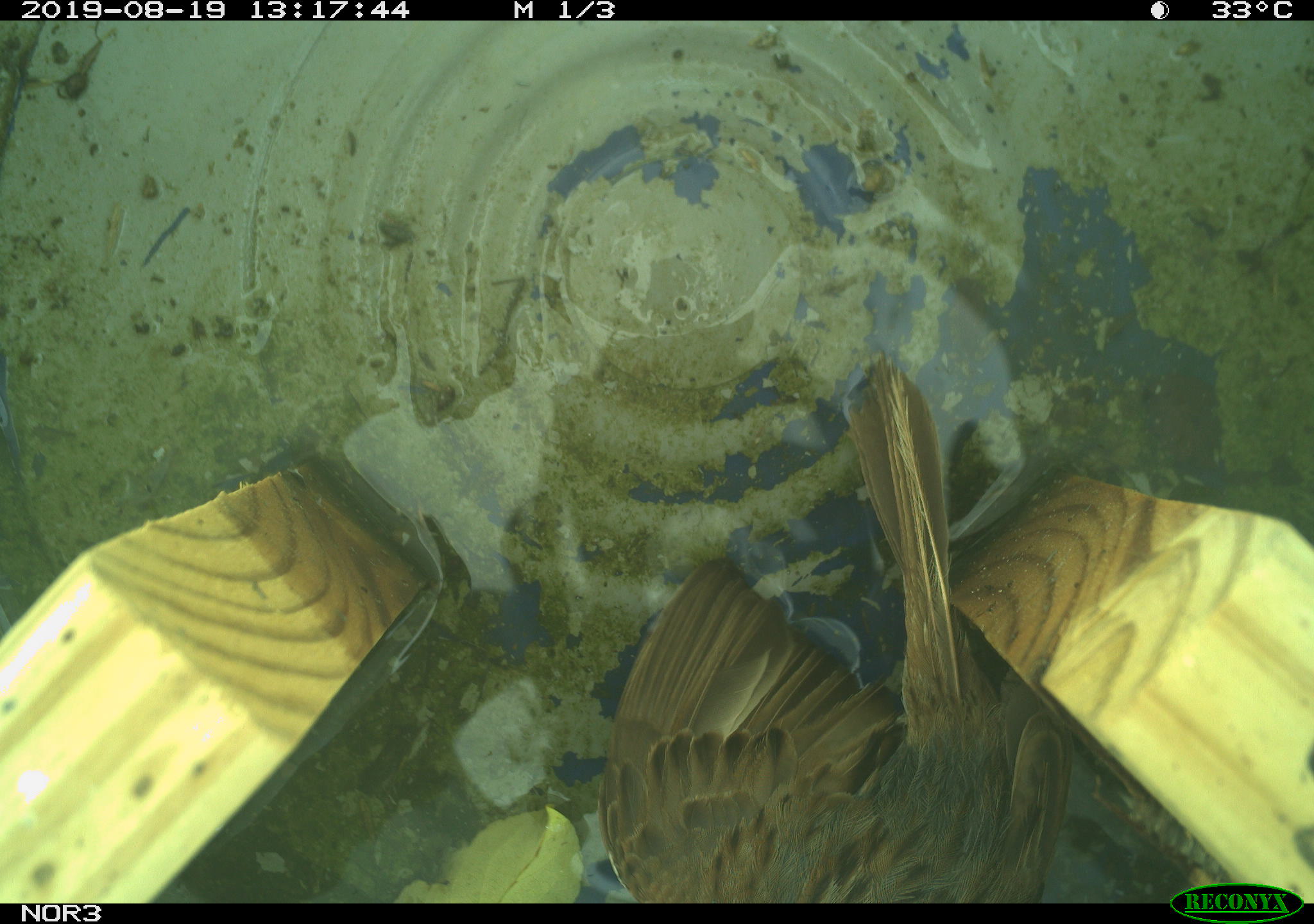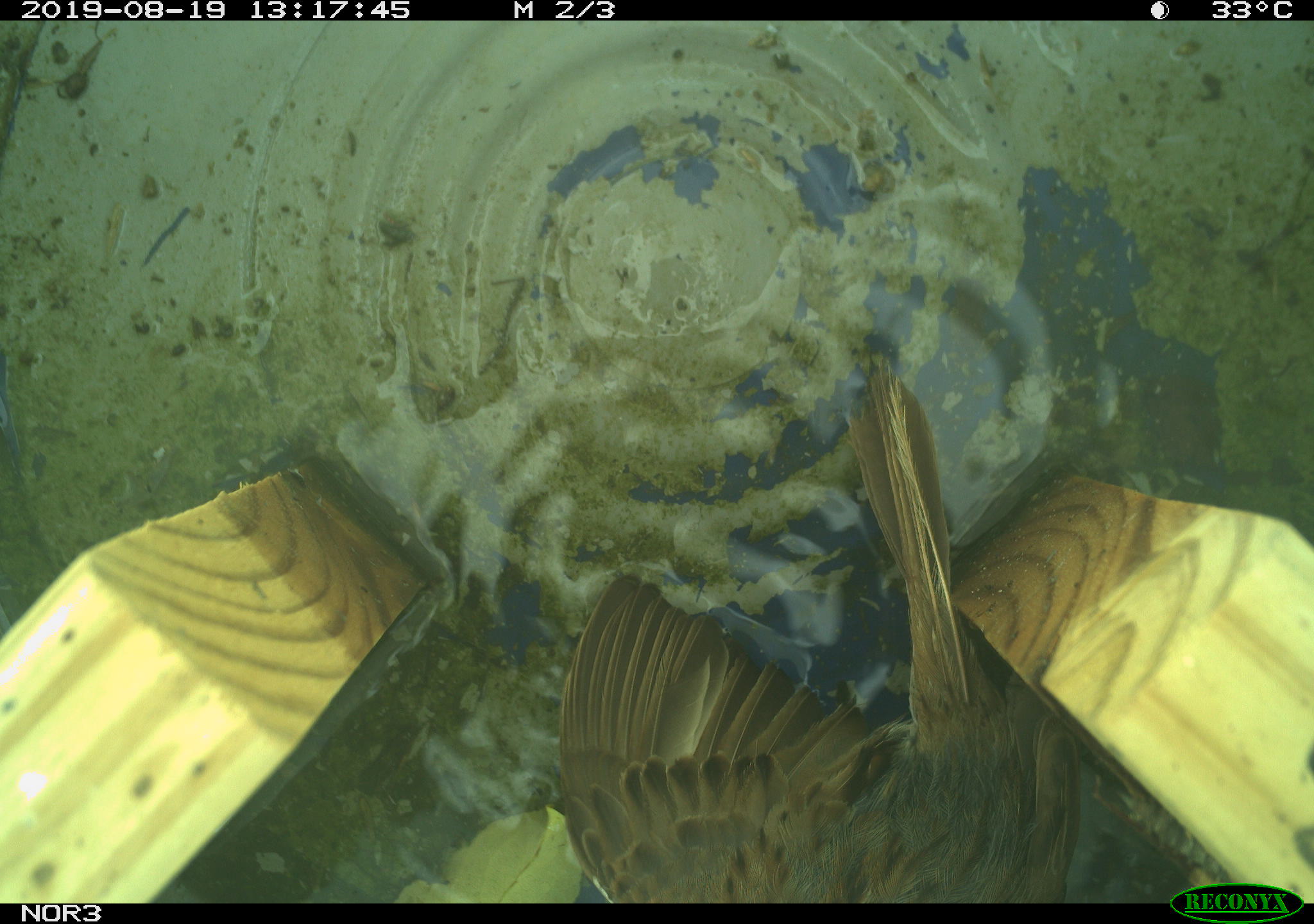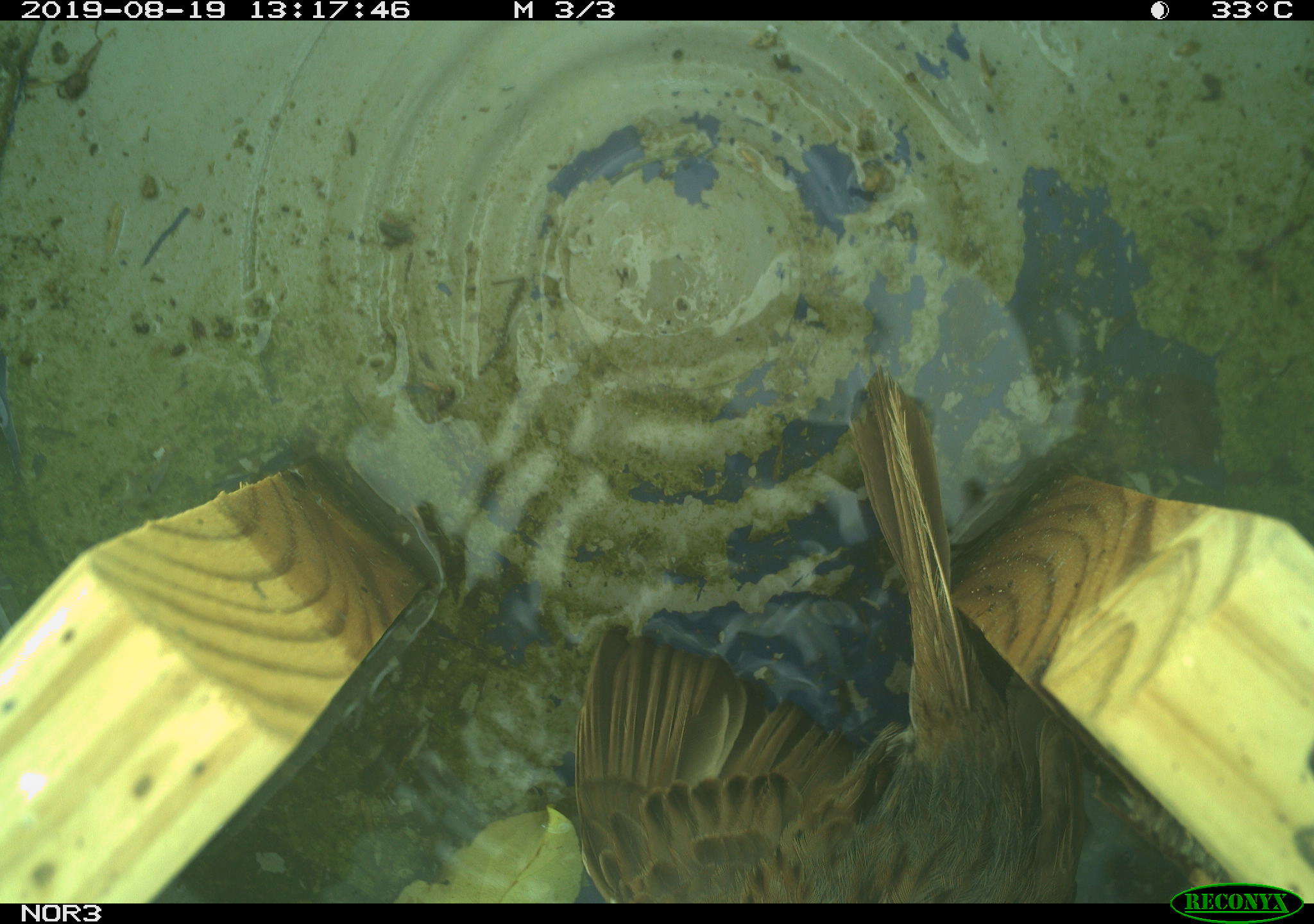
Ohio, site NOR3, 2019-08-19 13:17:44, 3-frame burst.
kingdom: Animalia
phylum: Chordata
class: Aves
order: Passeriformes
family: Passerellidae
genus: Melospiza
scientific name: Melospiza melodia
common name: song sparrow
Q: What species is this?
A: Song sparrow (Melospiza melodia).